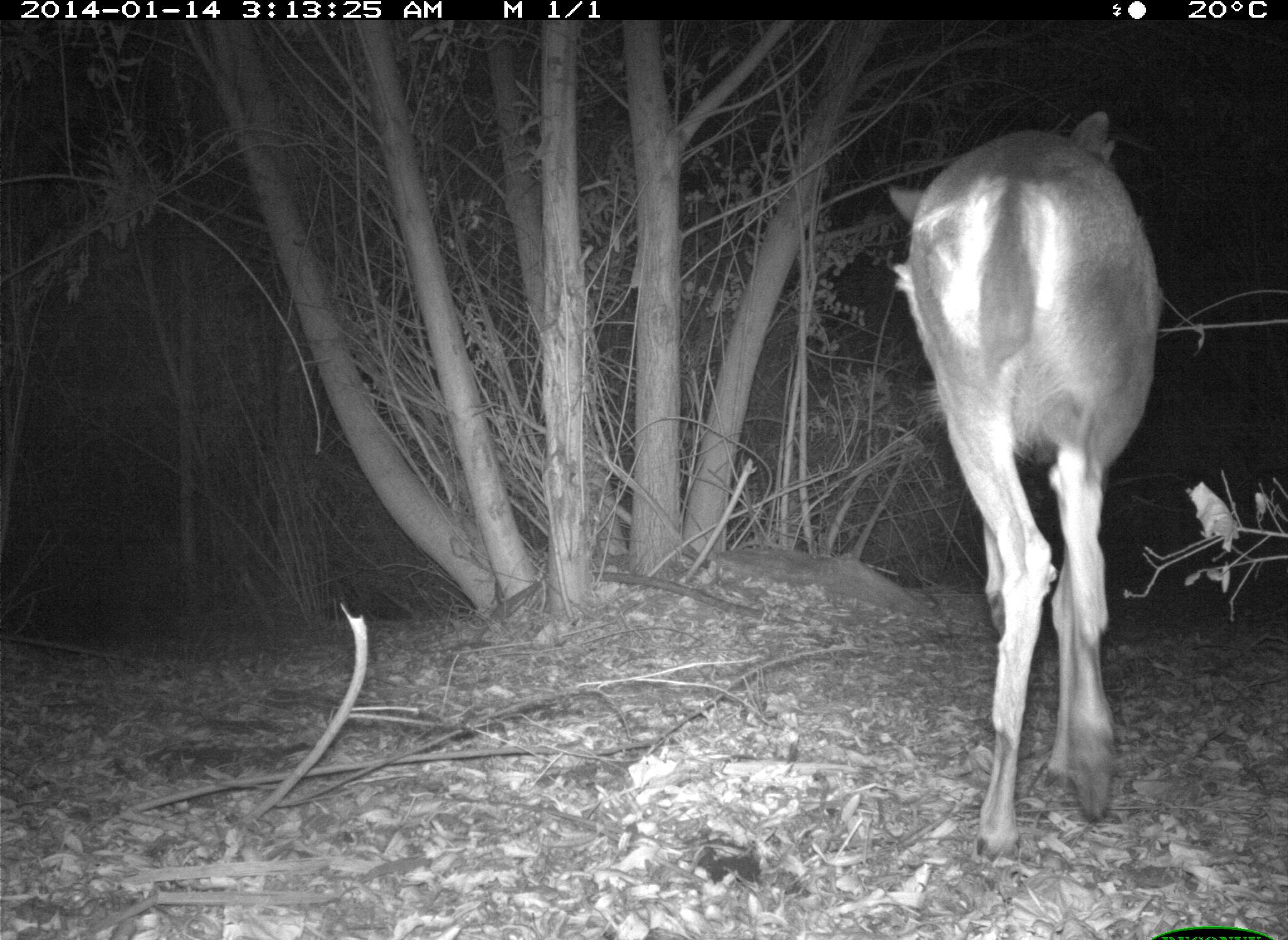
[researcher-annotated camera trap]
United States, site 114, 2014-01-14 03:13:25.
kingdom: Animalia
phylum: Chordata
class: Mammalia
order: Artiodactyla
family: Cervidae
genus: Odocoileus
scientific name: Odocoileus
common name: deer